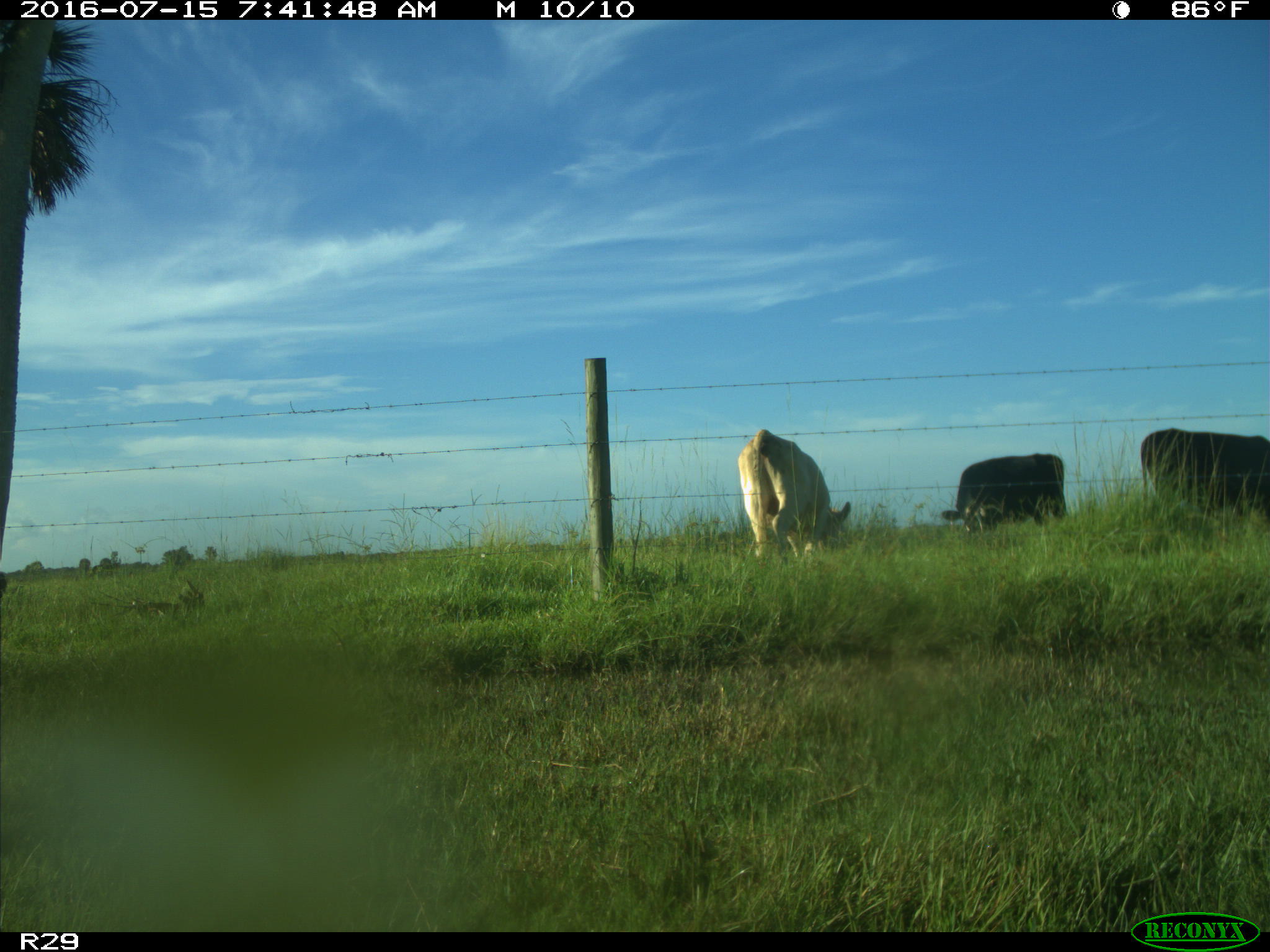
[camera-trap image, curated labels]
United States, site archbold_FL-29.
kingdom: Animalia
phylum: Chordata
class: Mammalia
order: Artiodactyla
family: Bovidae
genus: Bos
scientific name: Bos taurus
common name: domestic cow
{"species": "Bos taurus (domestic cow)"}